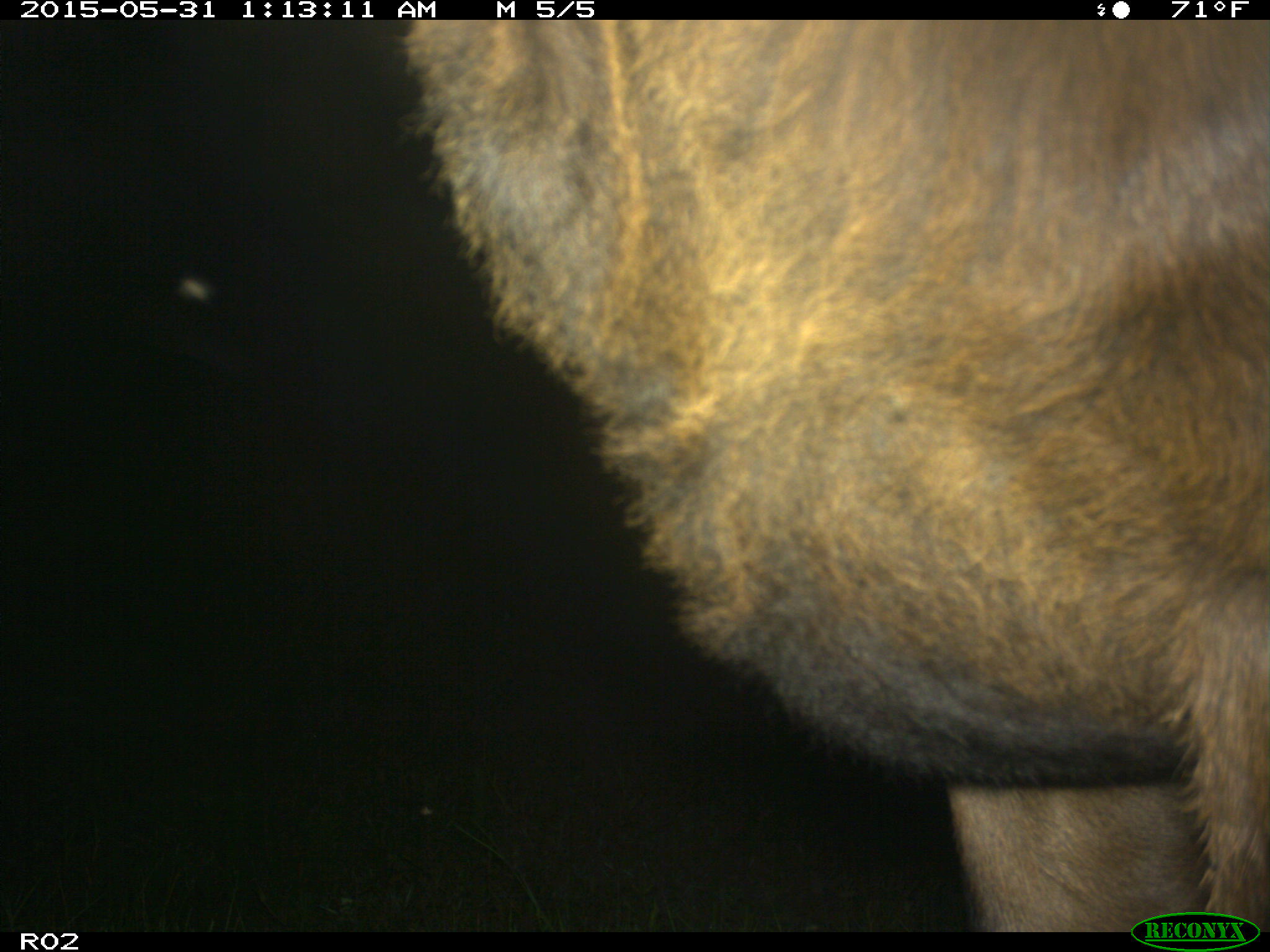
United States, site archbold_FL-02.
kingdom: Animalia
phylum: Chordata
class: Mammalia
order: Artiodactyla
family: Bovidae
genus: Bos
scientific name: Bos taurus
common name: domestic cow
Bos taurus (domestic cow).